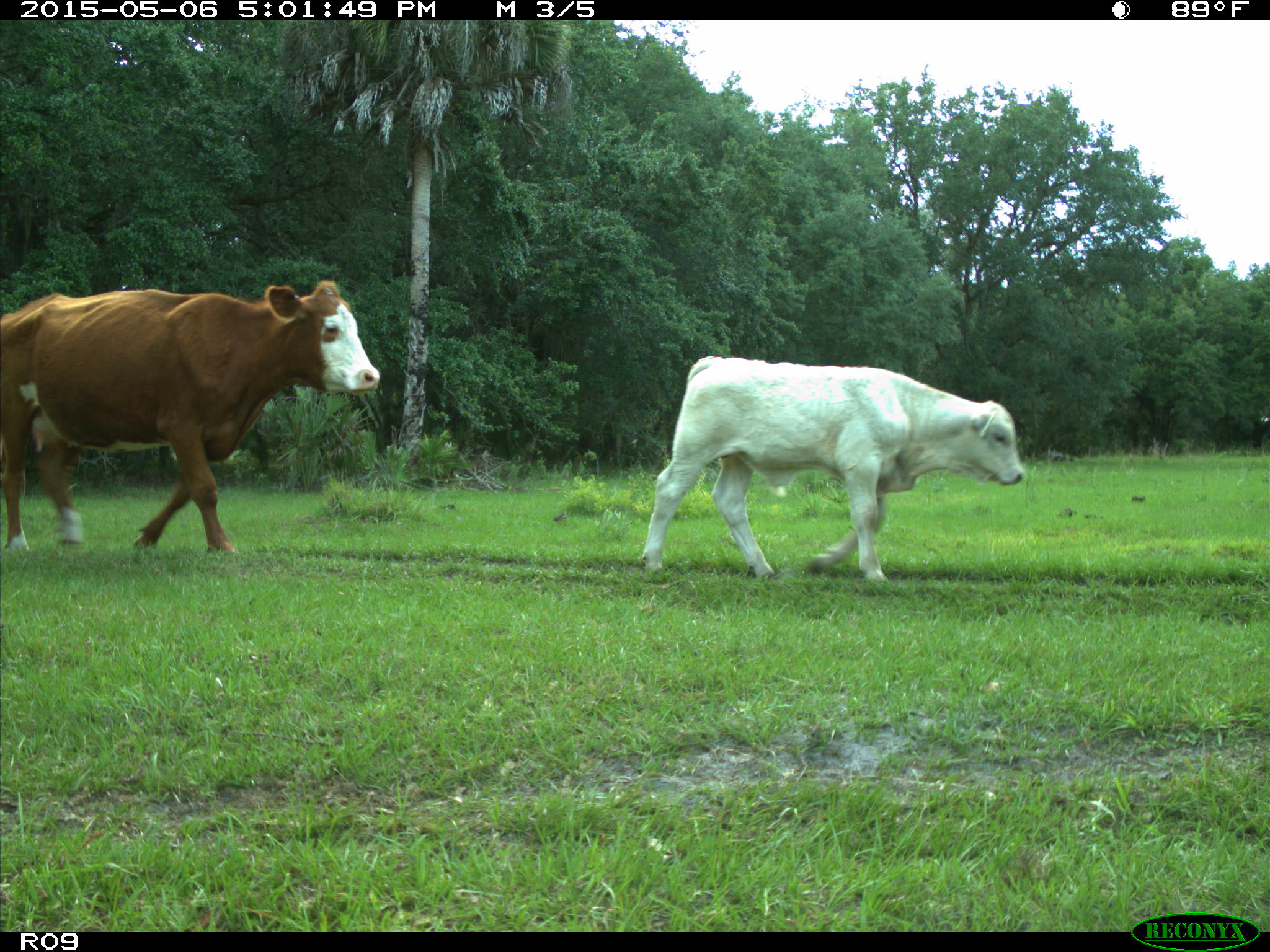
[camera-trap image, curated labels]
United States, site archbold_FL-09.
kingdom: Animalia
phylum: Chordata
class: Mammalia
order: Artiodactyla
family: Bovidae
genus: Bos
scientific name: Bos taurus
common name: domestic cow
Bos taurus (domestic cow).